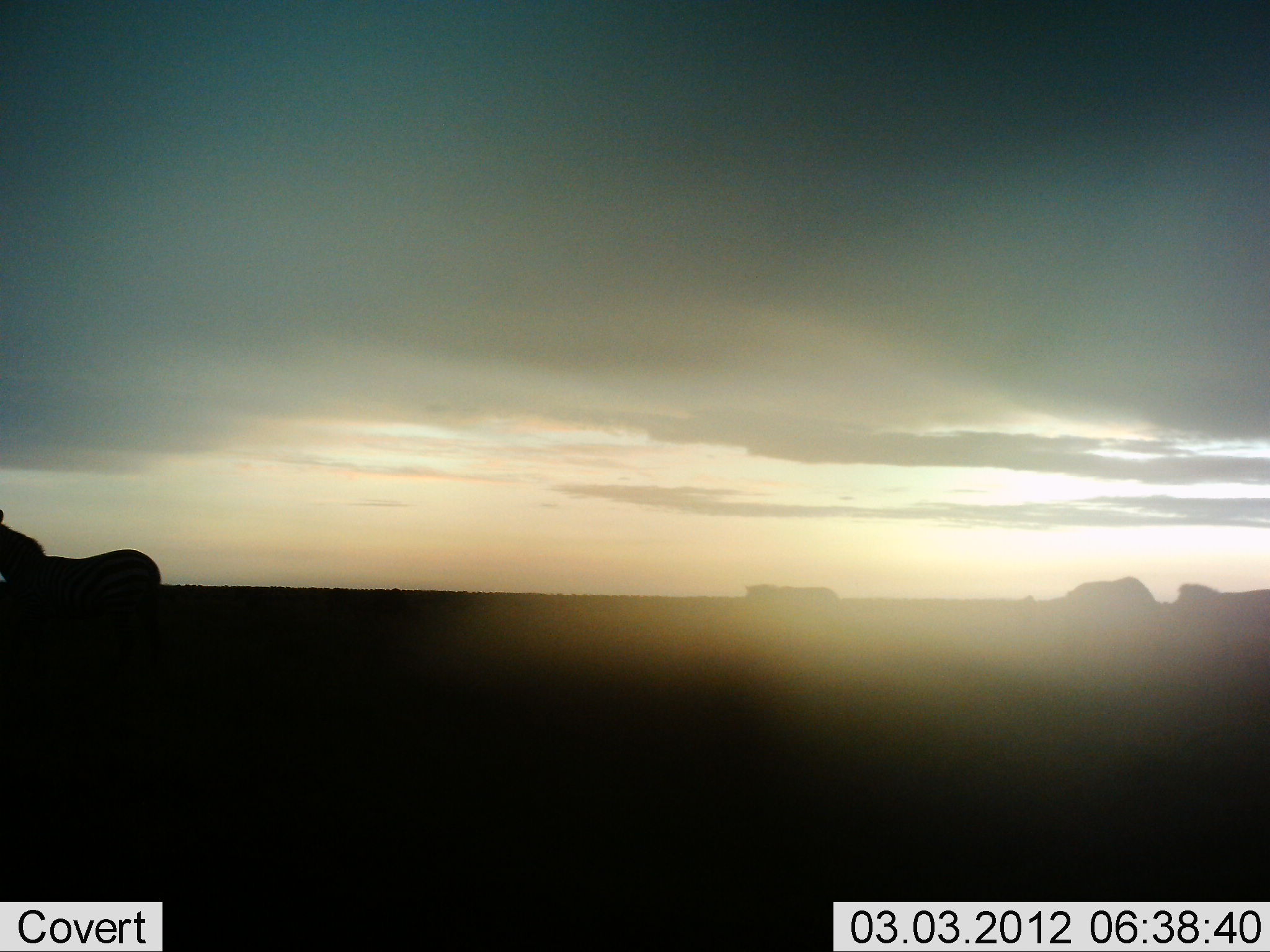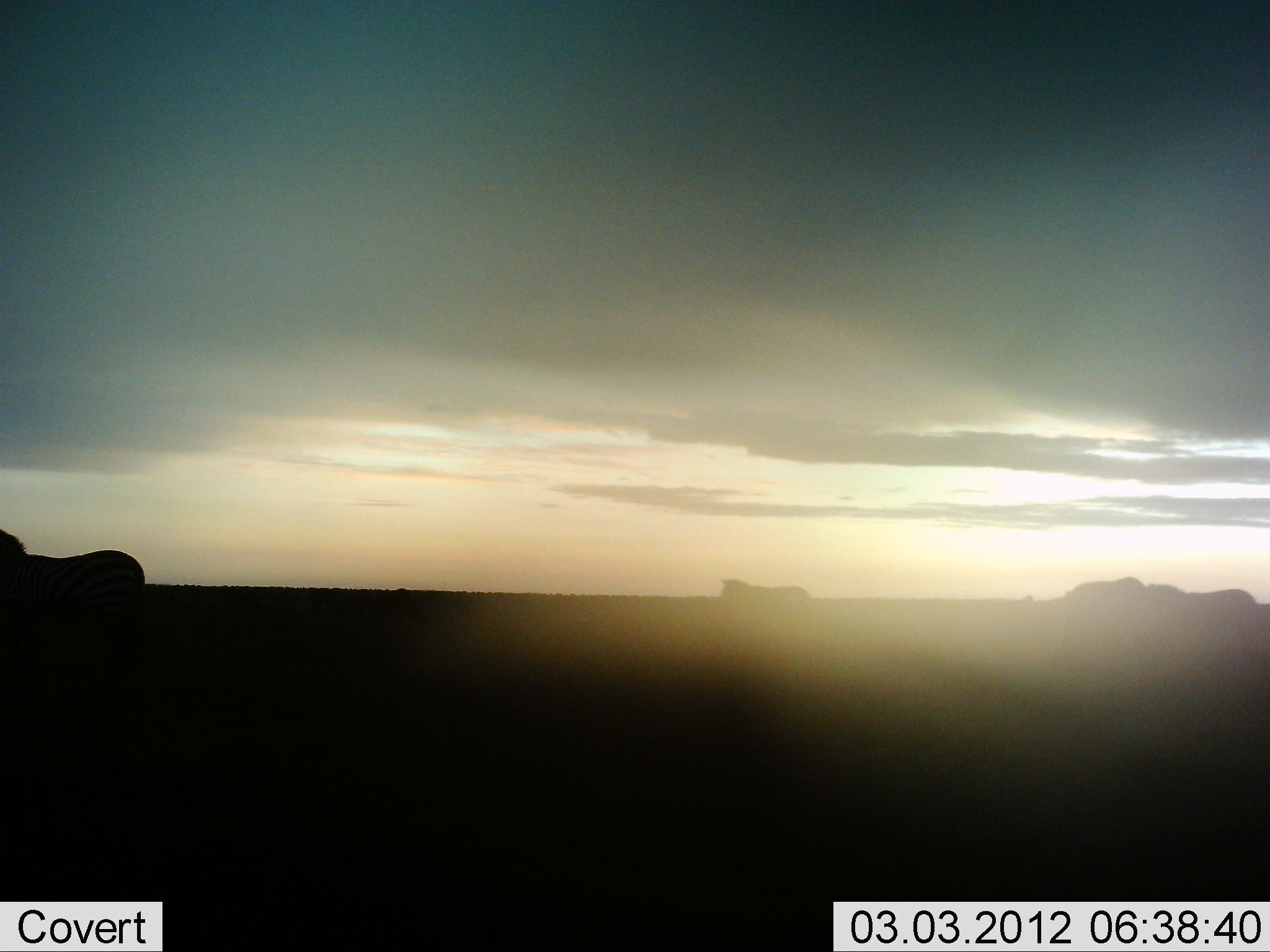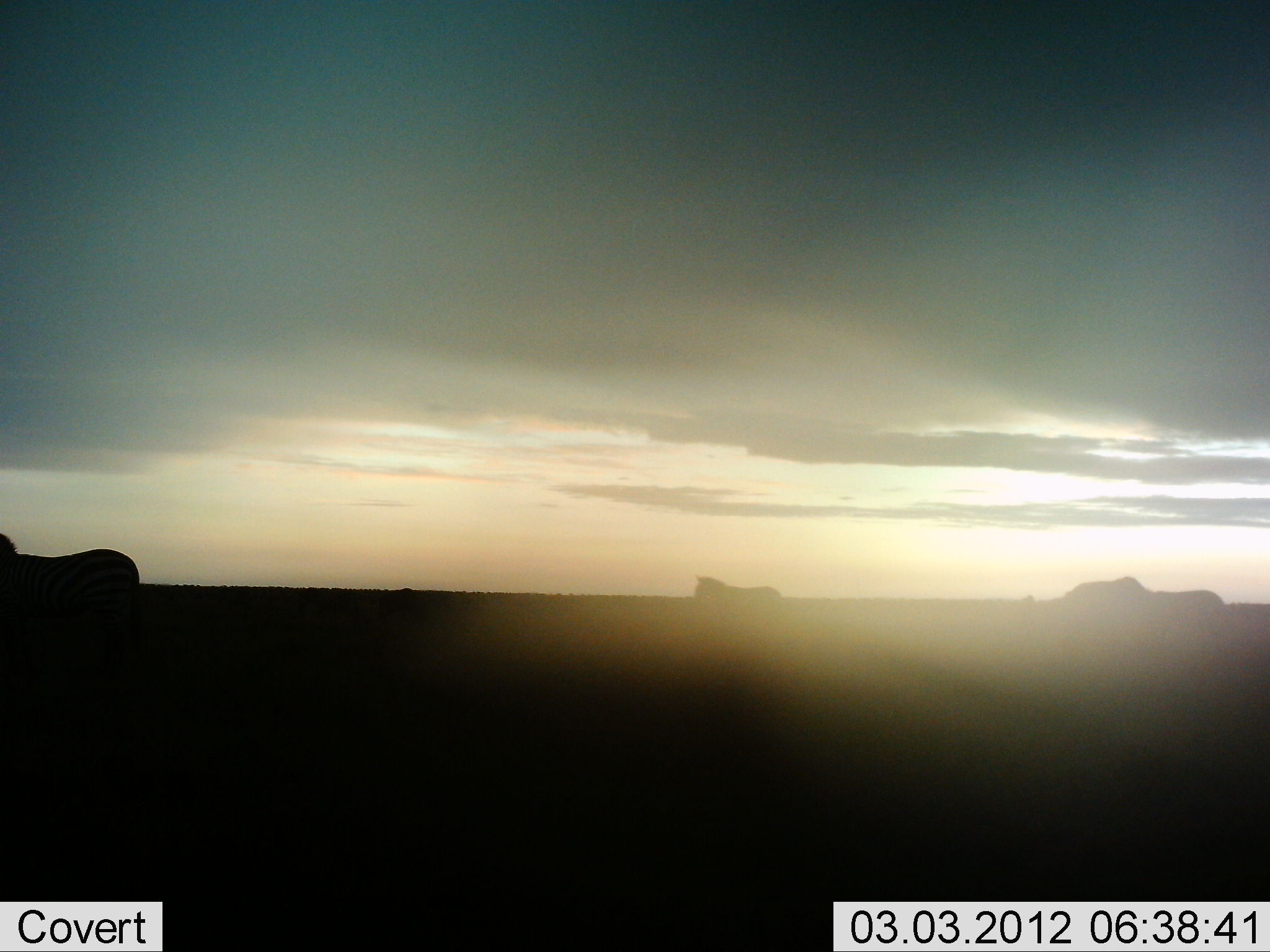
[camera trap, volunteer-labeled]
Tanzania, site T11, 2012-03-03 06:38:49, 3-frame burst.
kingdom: Animalia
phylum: Chordata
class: Mammalia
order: Perissodactyla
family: Equidae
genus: Equus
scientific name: Equus quagga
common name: plains zebra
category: zebra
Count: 4.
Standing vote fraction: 25%.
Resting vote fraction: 0%.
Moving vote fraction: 92%.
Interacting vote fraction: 0%.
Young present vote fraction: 0%.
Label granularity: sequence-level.